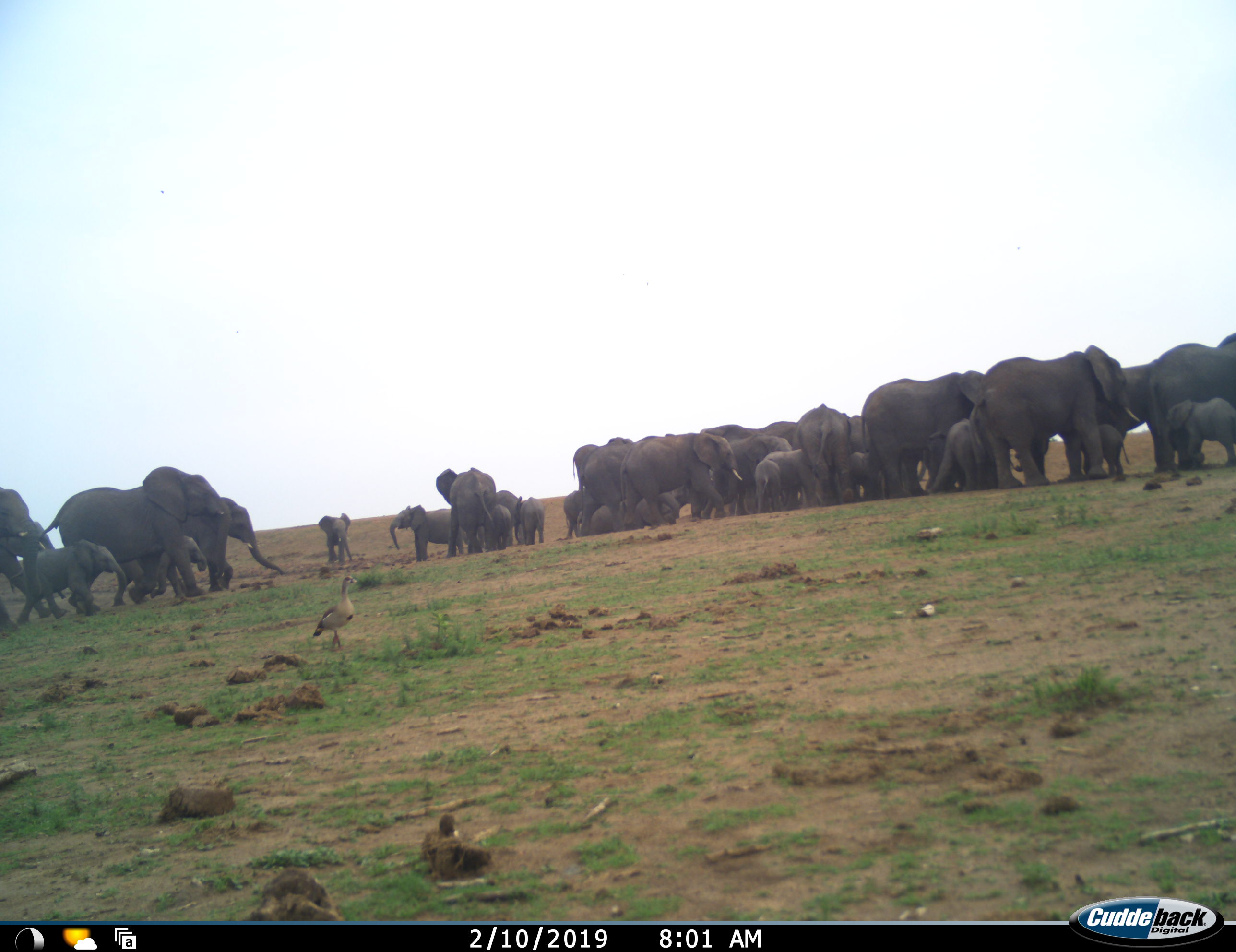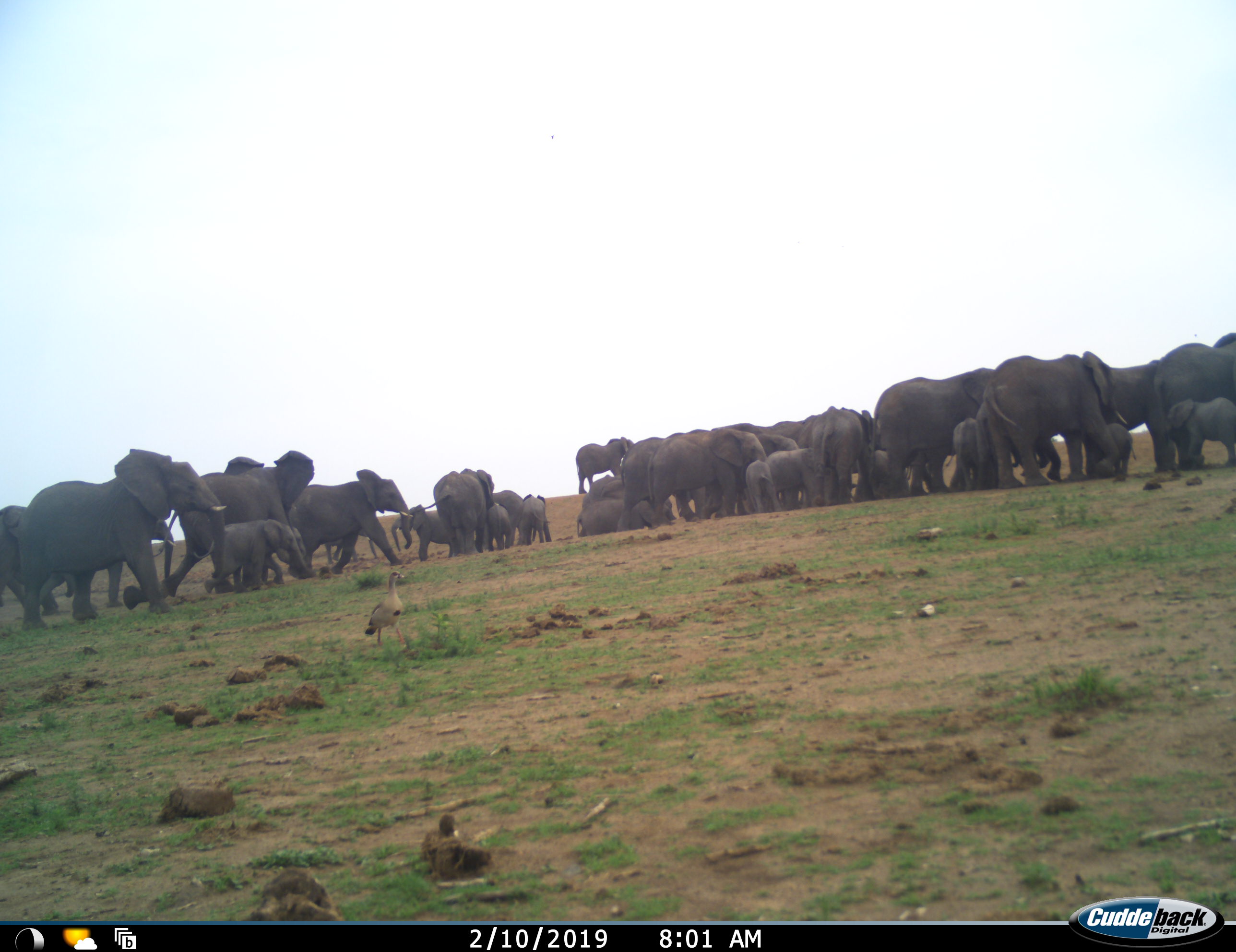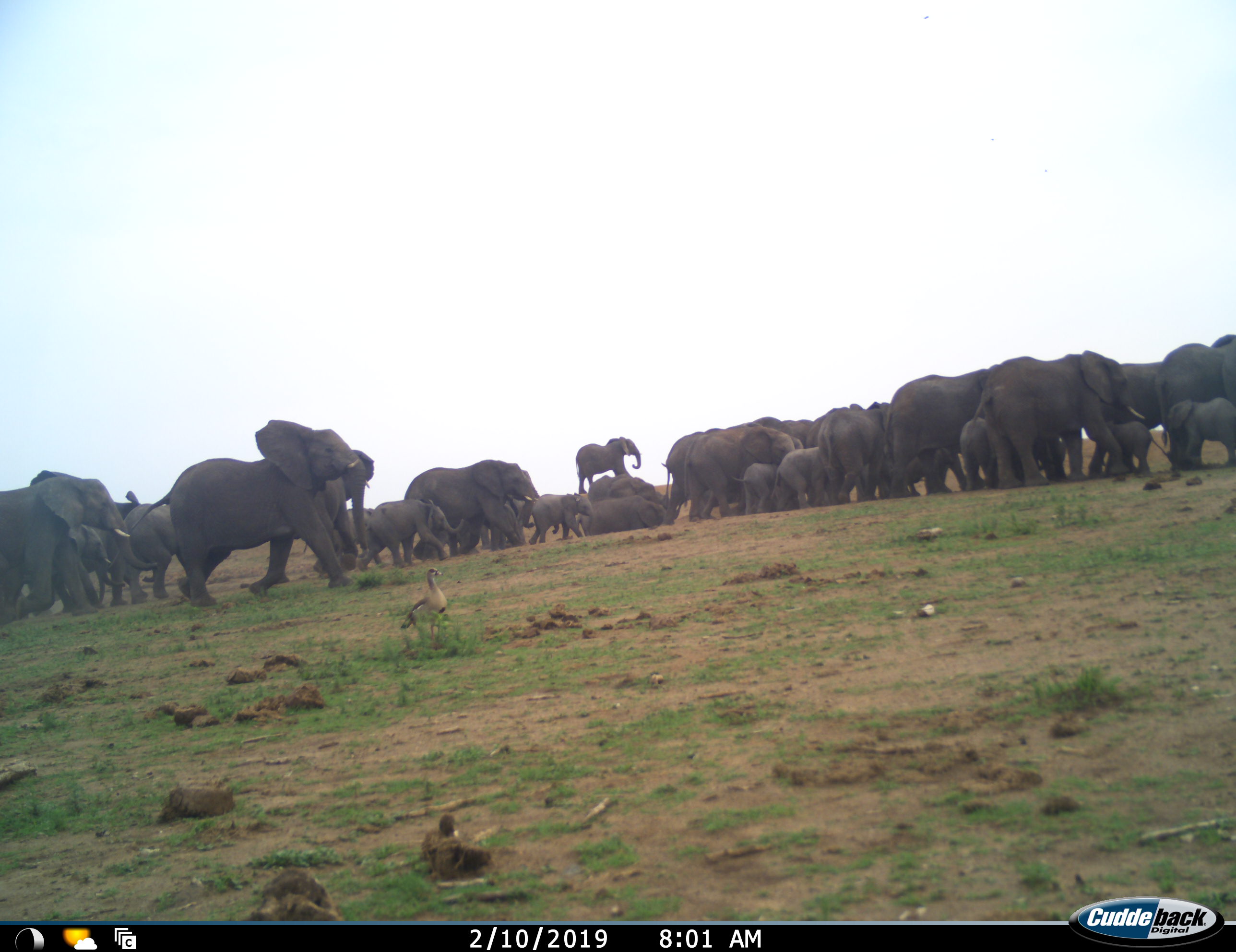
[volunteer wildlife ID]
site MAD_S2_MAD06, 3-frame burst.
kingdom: Animalia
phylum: Chordata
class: Aves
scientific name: Aves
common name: bird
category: birdother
Birdother (bird) (Aves), count 1. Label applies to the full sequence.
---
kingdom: Animalia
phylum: Chordata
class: Mammalia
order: Proboscidea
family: Elephantidae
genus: Loxodonta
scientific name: Loxodonta africana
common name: african bush elephant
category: elephant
Elephant (african bush elephant) (Loxodonta africana), count 11-50. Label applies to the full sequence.